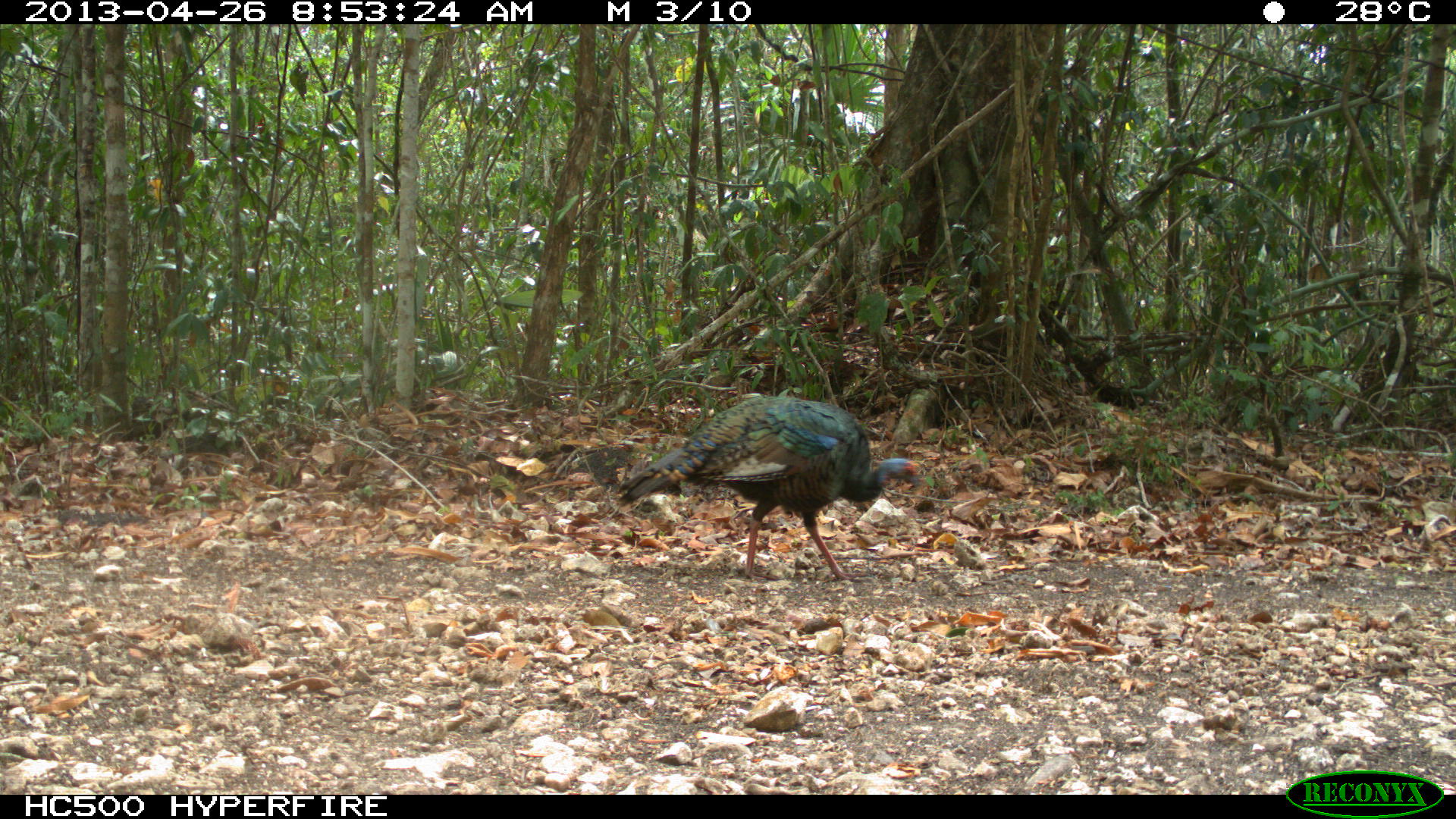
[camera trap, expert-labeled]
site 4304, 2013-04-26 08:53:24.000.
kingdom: Animalia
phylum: Chordata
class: Aves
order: Galliformes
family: Phasianidae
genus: Meleagris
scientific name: Meleagris ocellata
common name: ocellated turkey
Meleagris ocellata (ocellated turkey), count 2.